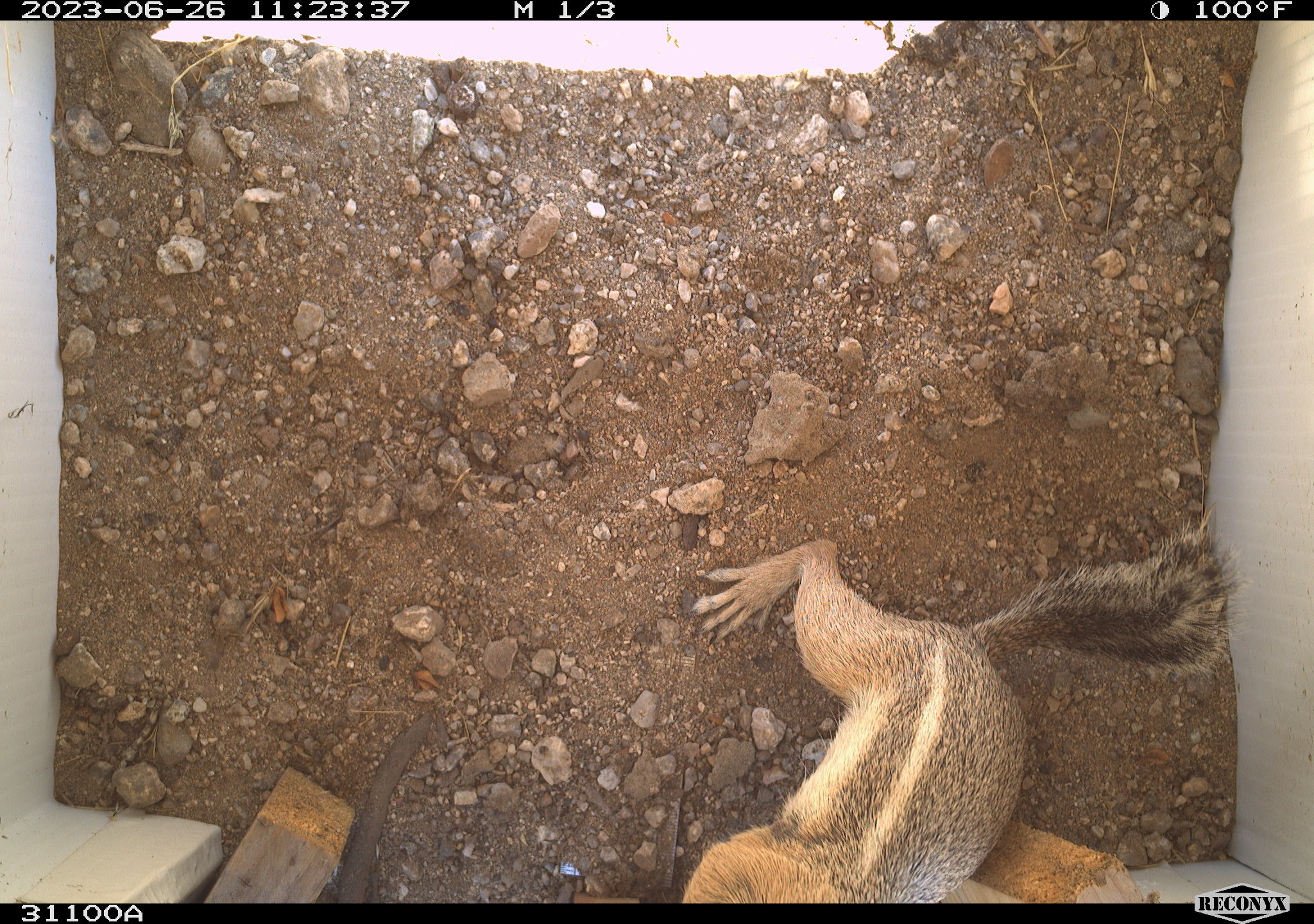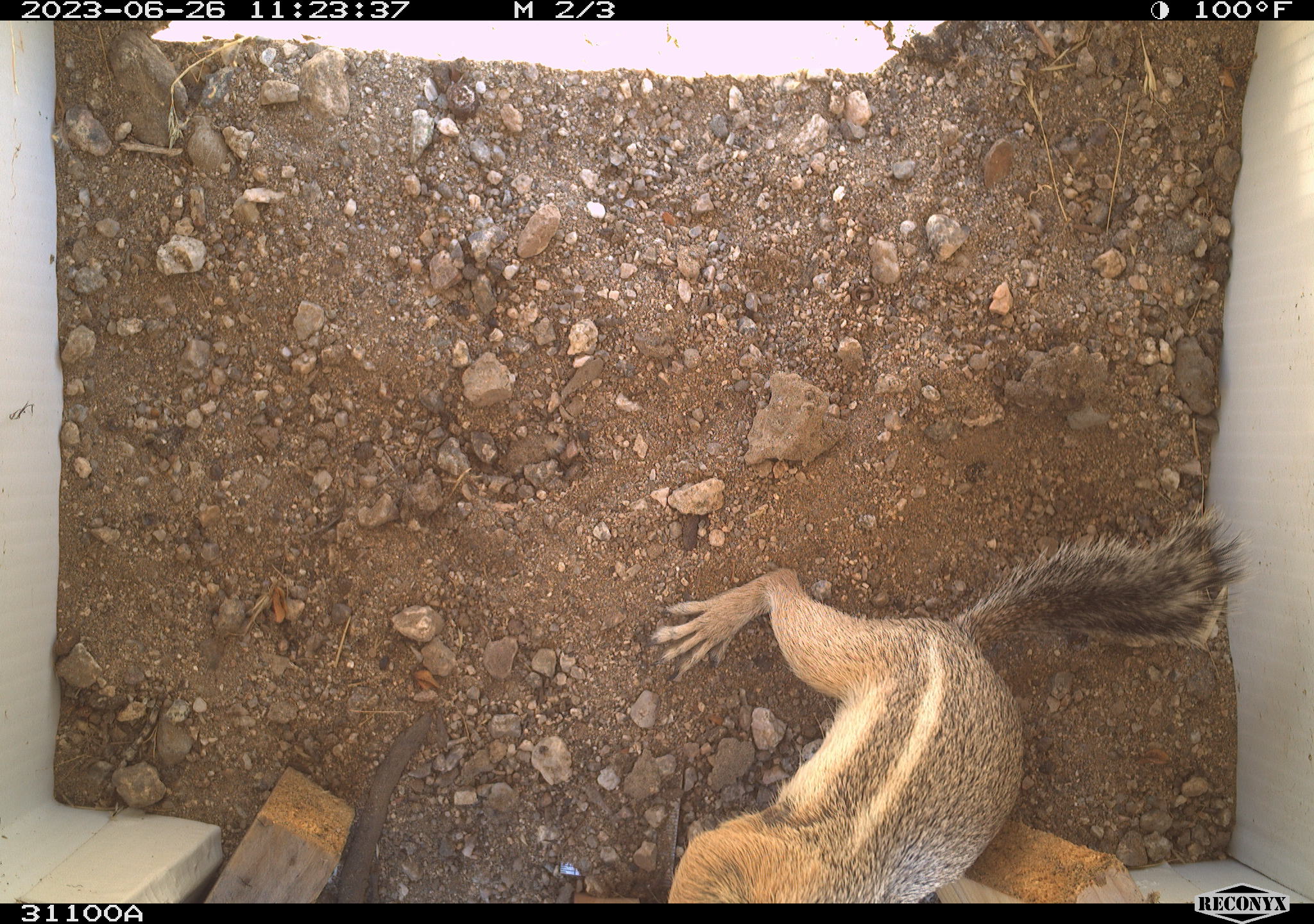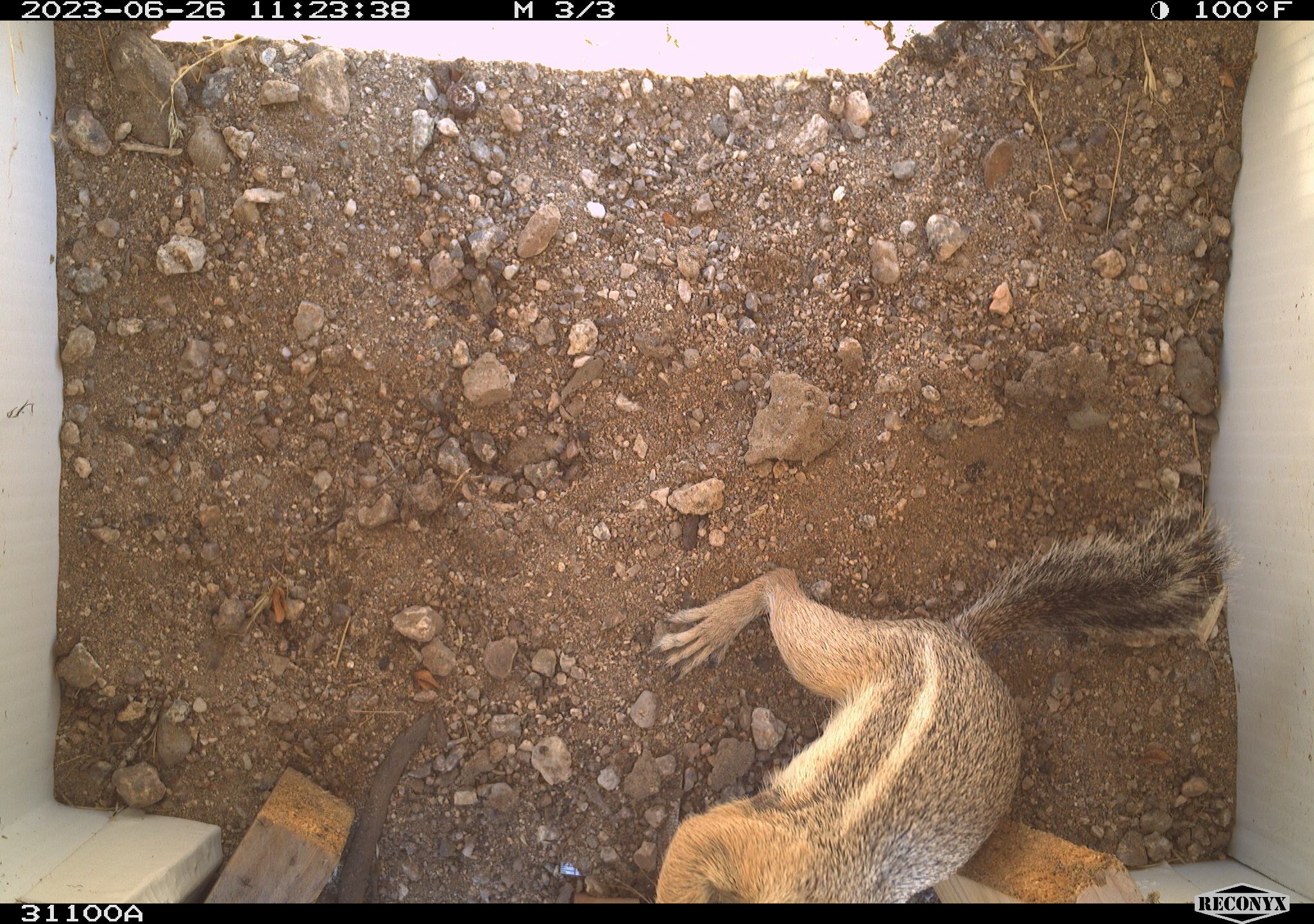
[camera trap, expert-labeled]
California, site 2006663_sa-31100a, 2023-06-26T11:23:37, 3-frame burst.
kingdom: Animalia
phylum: Chordata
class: Mammalia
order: Rodentia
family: Sciuridae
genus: Ammospermophilus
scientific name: Ammospermophilus leucurus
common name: white-tailed antelope squirrel